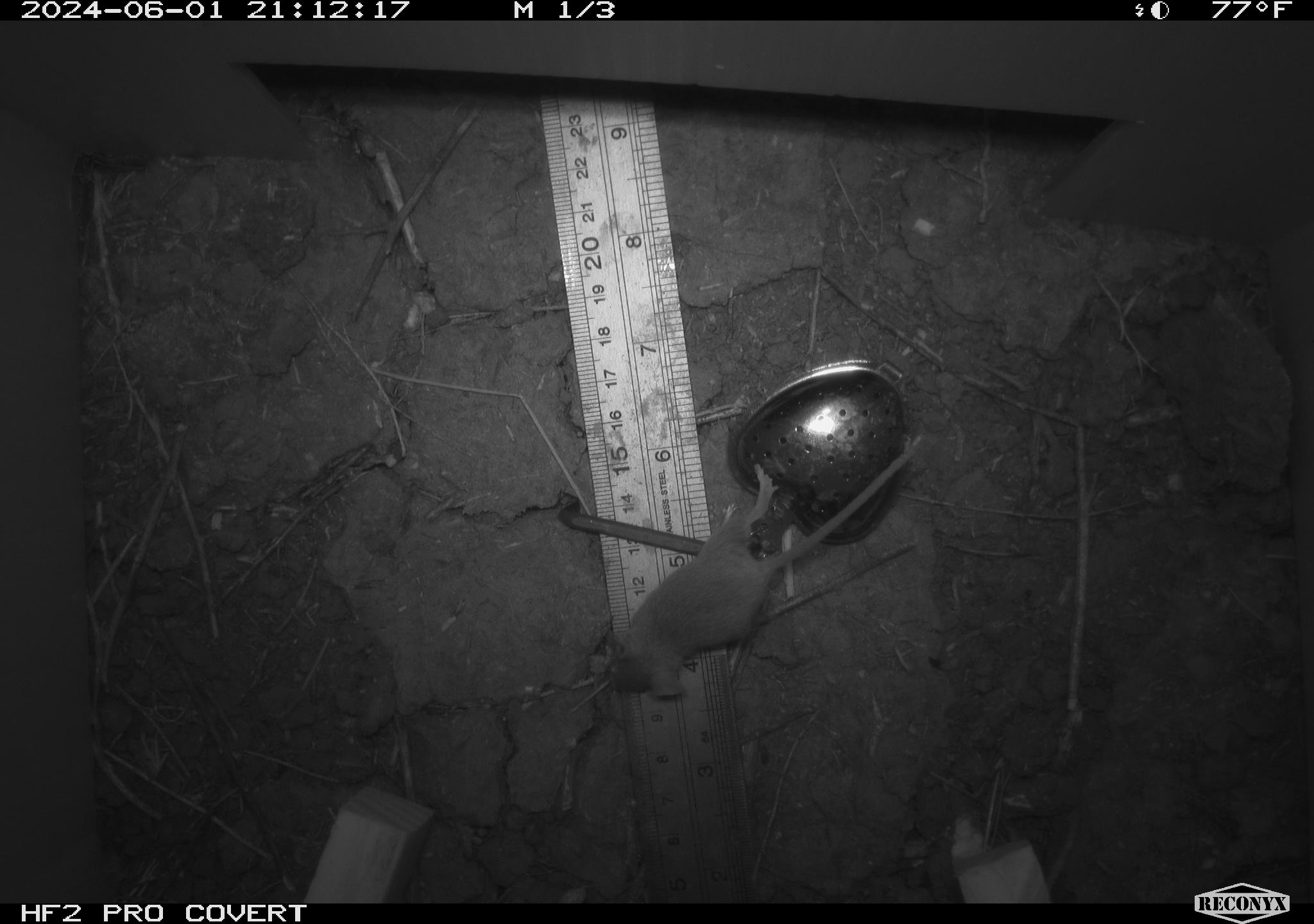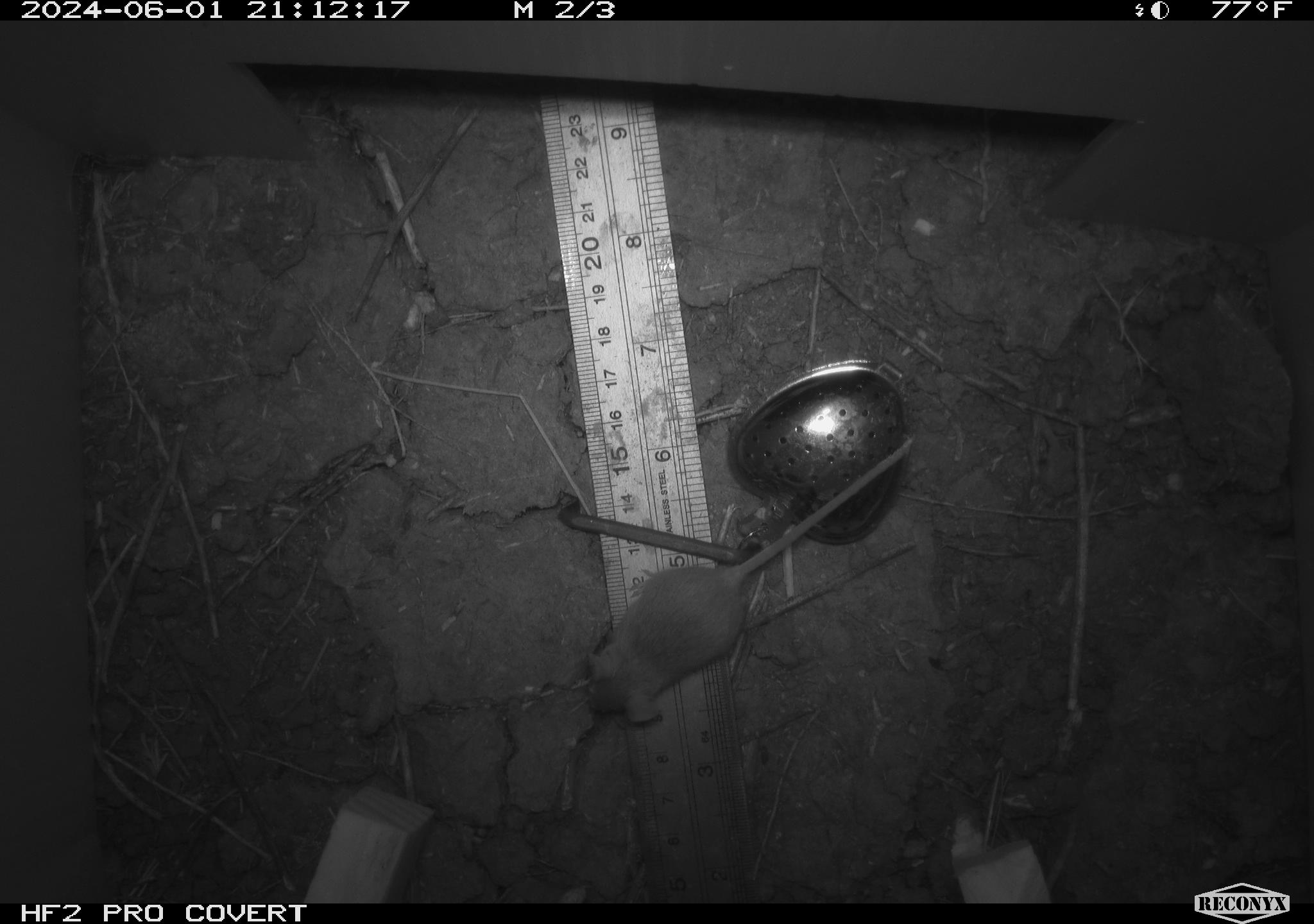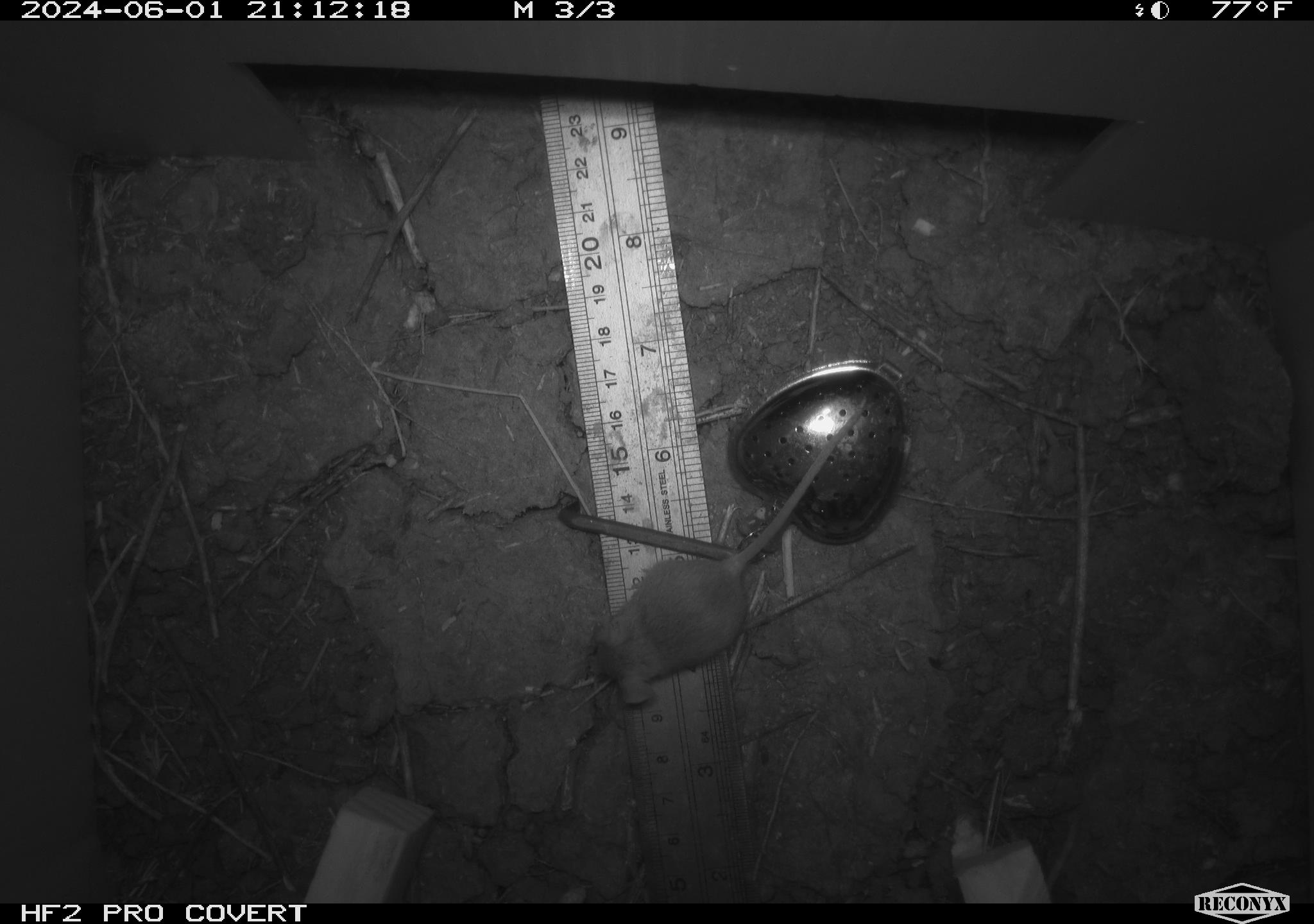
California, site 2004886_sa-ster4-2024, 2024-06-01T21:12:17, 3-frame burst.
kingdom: Animalia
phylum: Chordata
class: Mammalia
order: Rodentia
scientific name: Rodentia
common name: mouse species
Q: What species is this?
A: Mouse species (Rodentia).